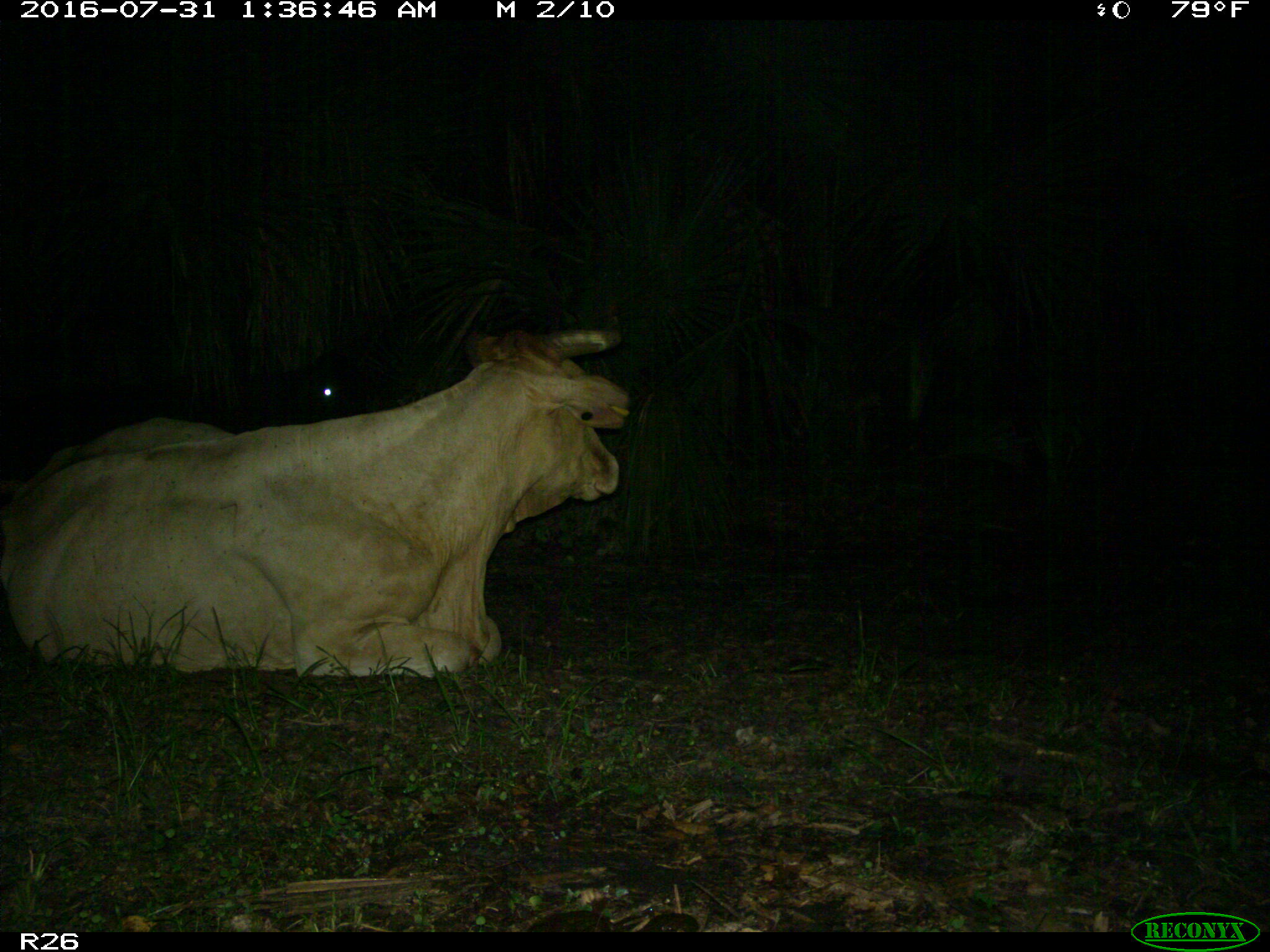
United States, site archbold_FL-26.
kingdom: Animalia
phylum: Chordata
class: Mammalia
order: Artiodactyla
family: Bovidae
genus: Bos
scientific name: Bos taurus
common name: domestic cow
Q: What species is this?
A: Bos taurus (domestic cow).